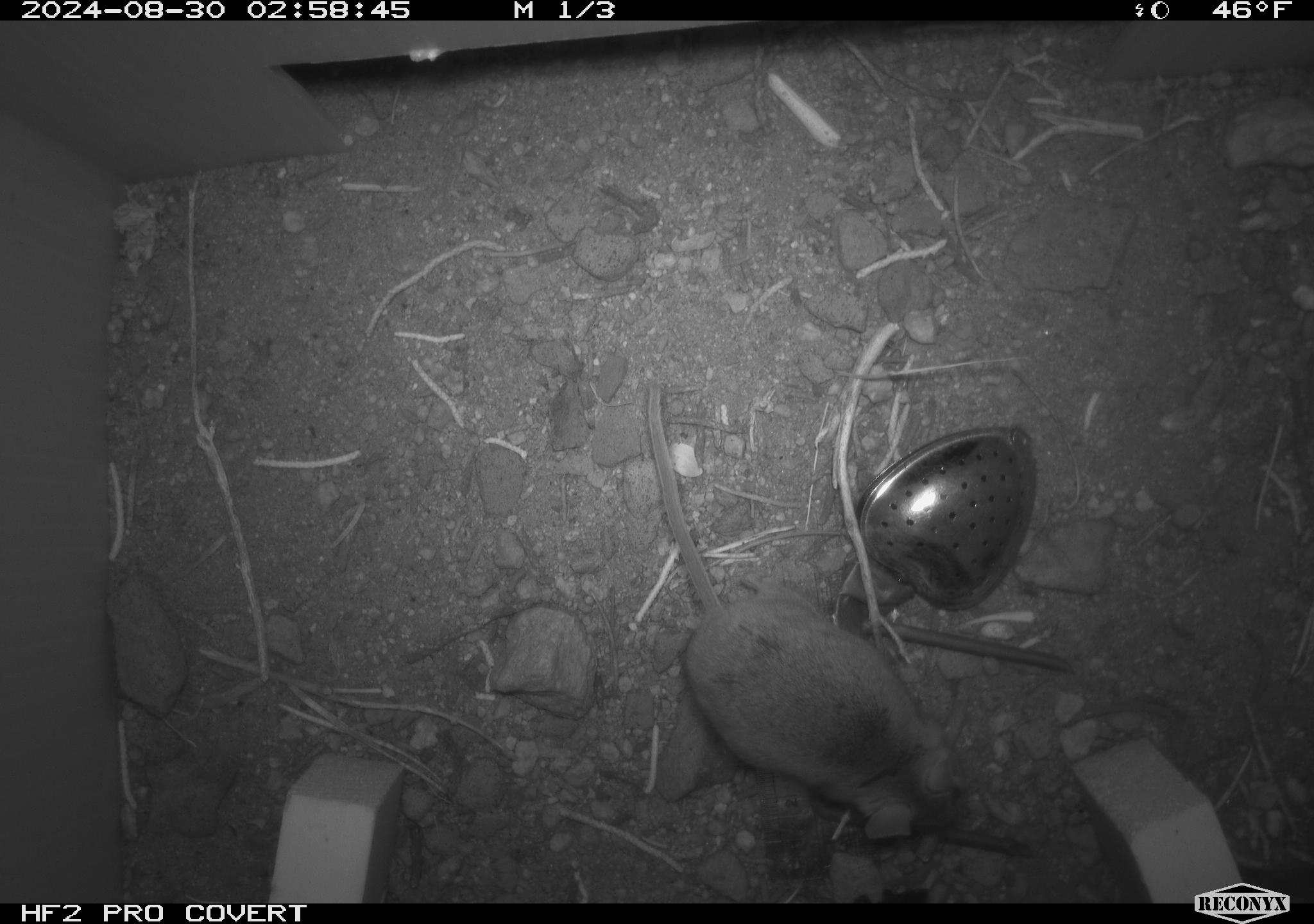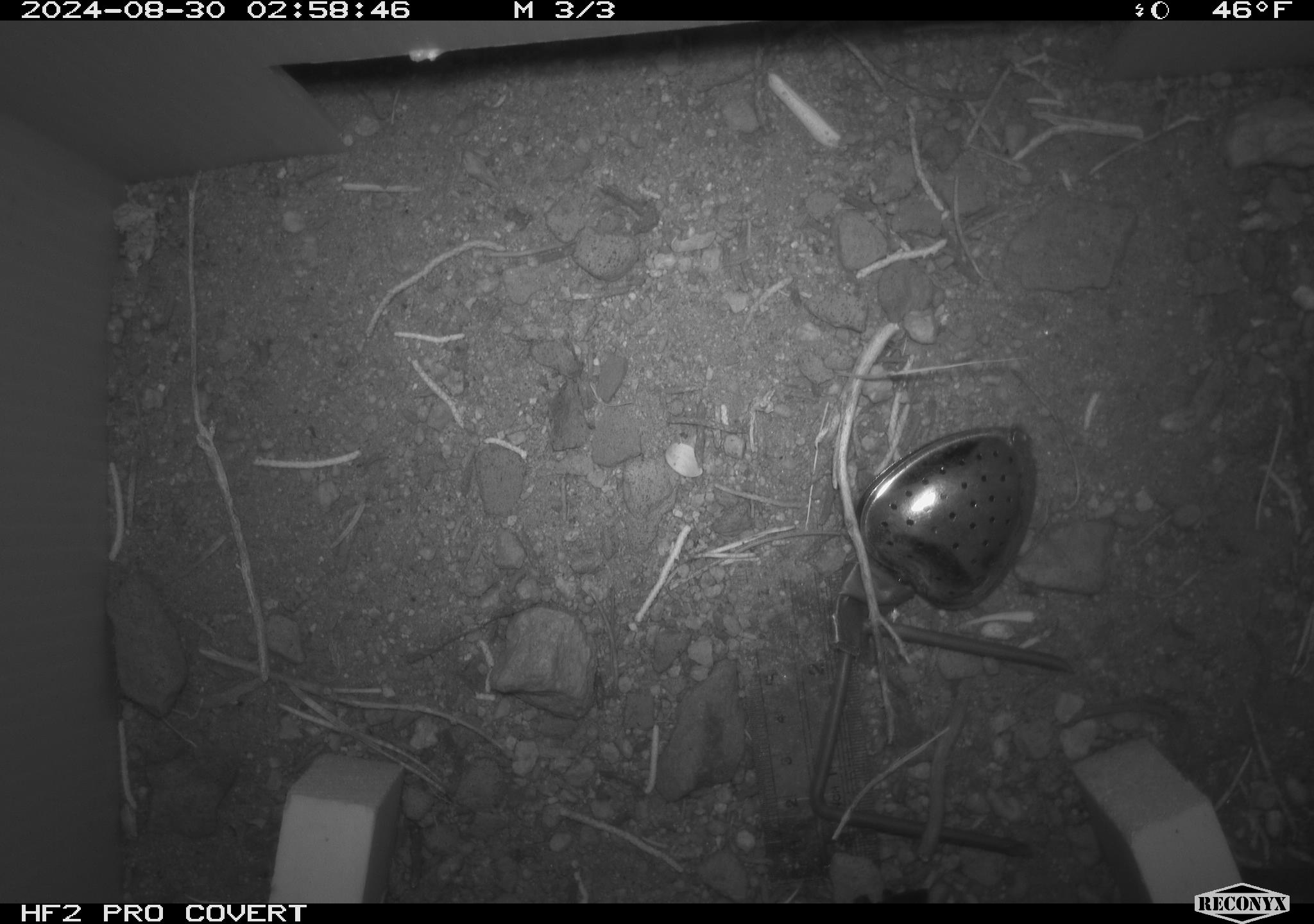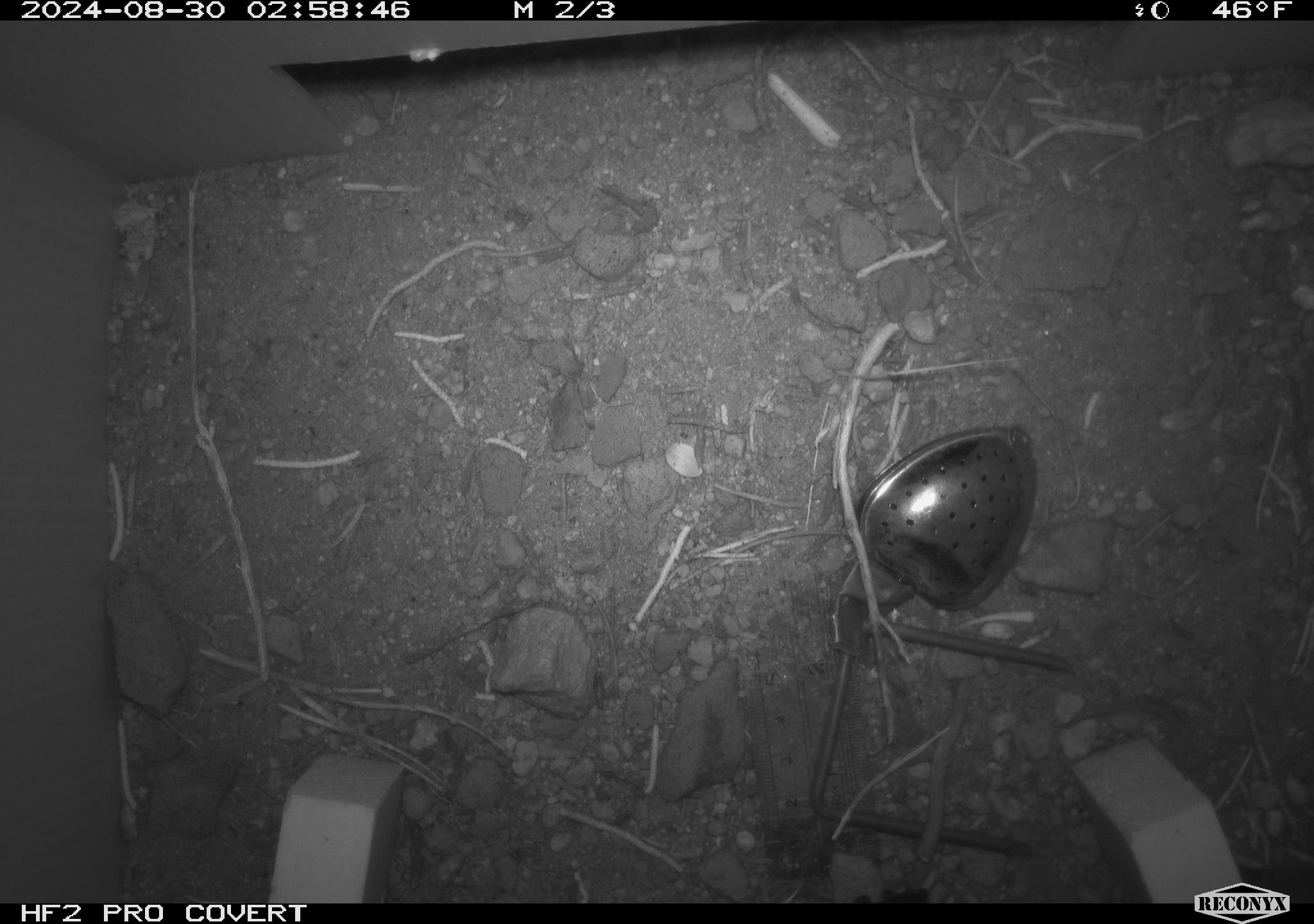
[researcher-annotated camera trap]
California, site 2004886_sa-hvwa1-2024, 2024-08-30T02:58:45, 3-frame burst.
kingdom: Animalia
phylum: Chordata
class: Mammalia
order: Rodentia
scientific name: Rodentia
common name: mouse species